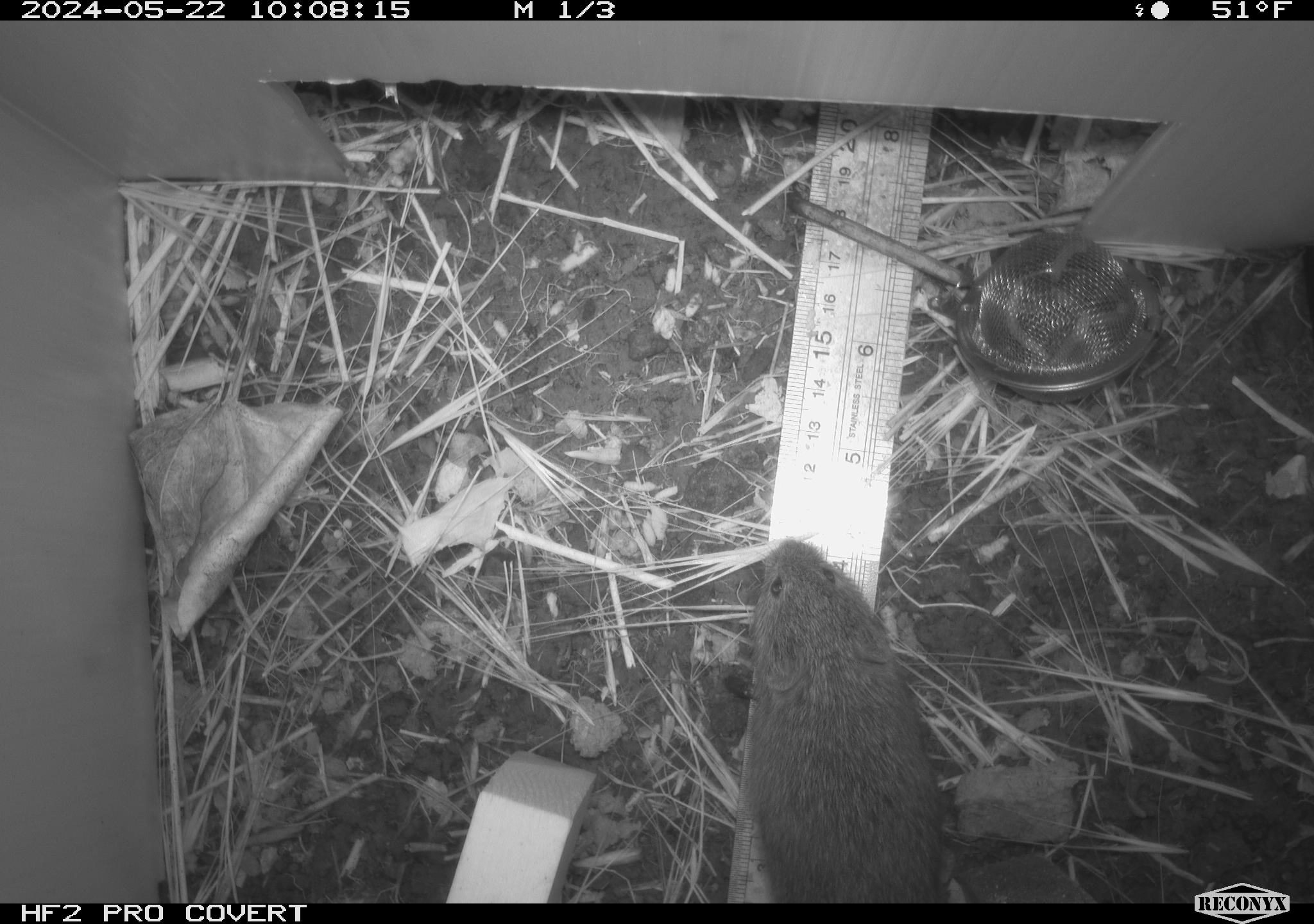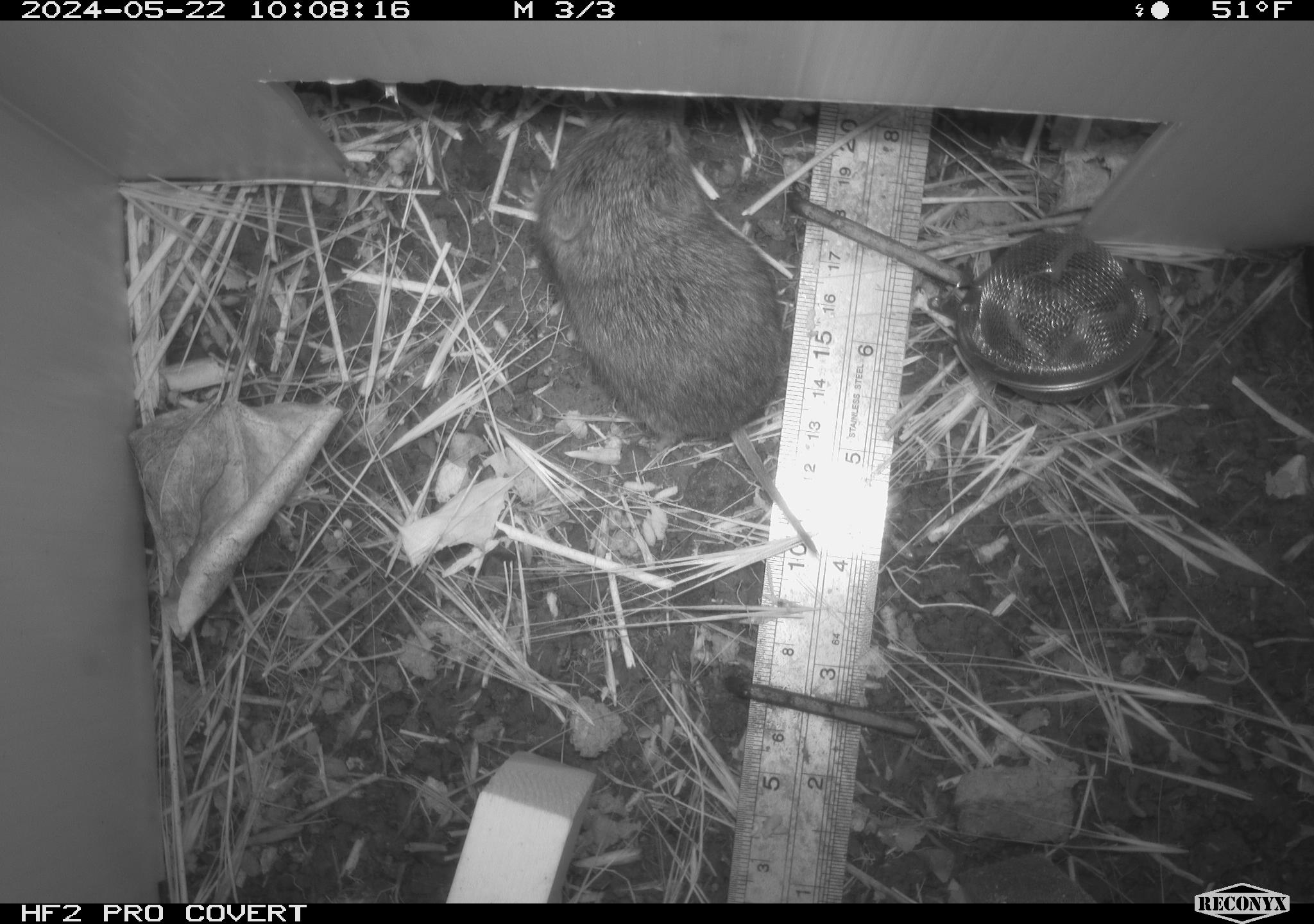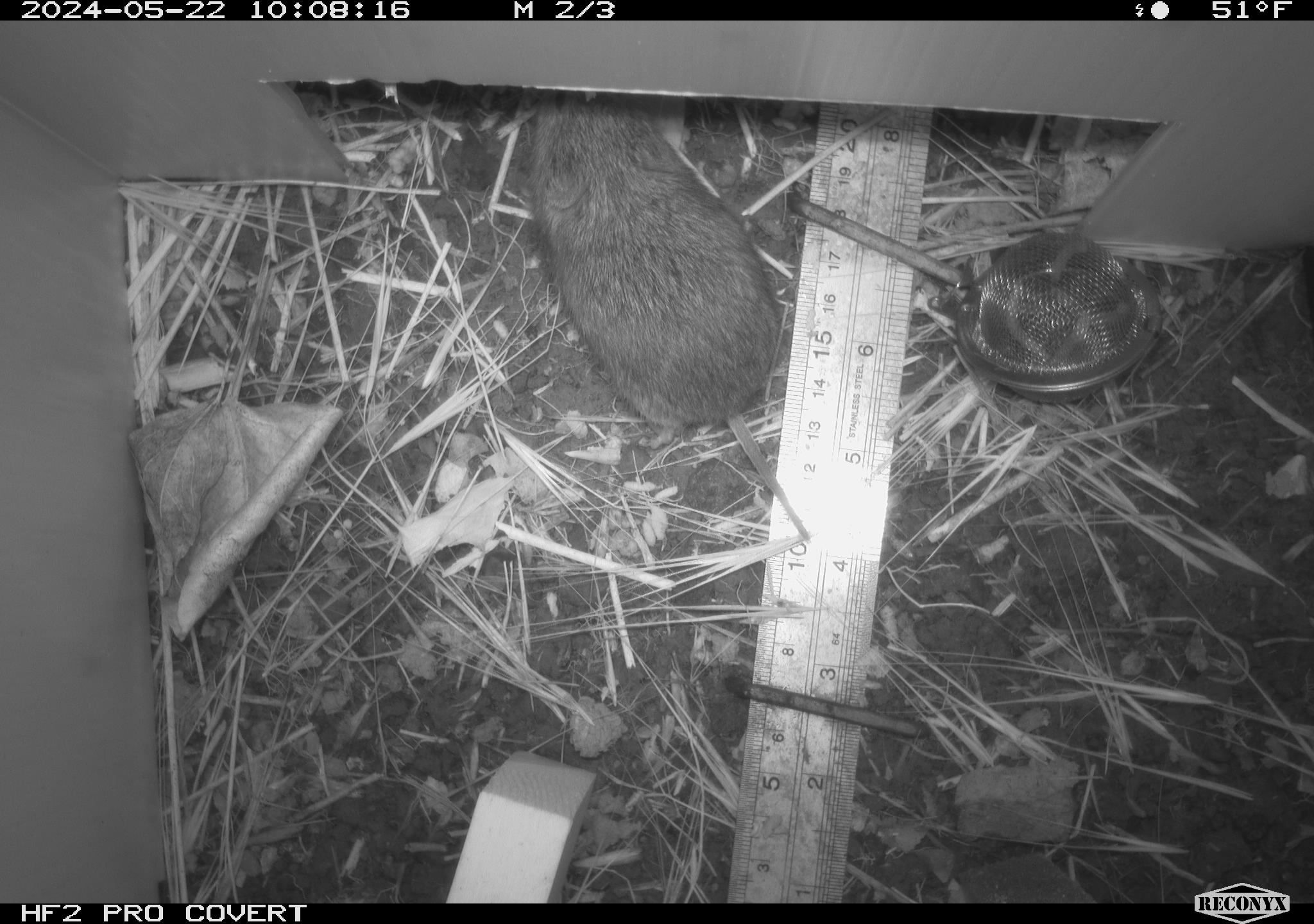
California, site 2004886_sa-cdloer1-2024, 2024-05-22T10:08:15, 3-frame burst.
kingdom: Animalia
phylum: Chordata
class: Mammalia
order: Rodentia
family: Cricetidae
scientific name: Arvicolinae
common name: voles, lemmings, and muskrats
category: arvicolinae subfamily